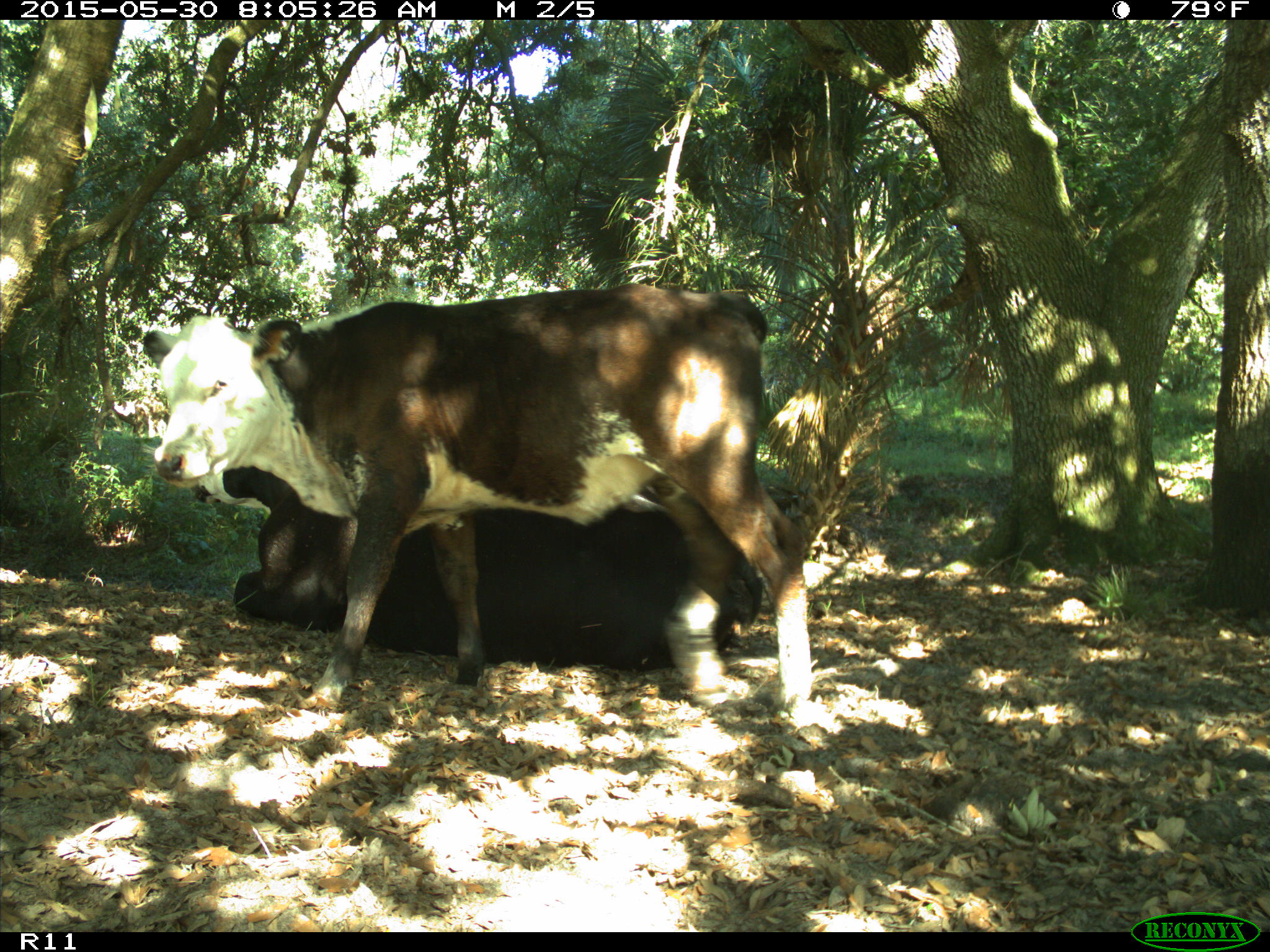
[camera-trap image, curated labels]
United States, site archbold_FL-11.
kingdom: Animalia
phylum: Chordata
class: Mammalia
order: Artiodactyla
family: Bovidae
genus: Bos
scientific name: Bos taurus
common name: domestic cow